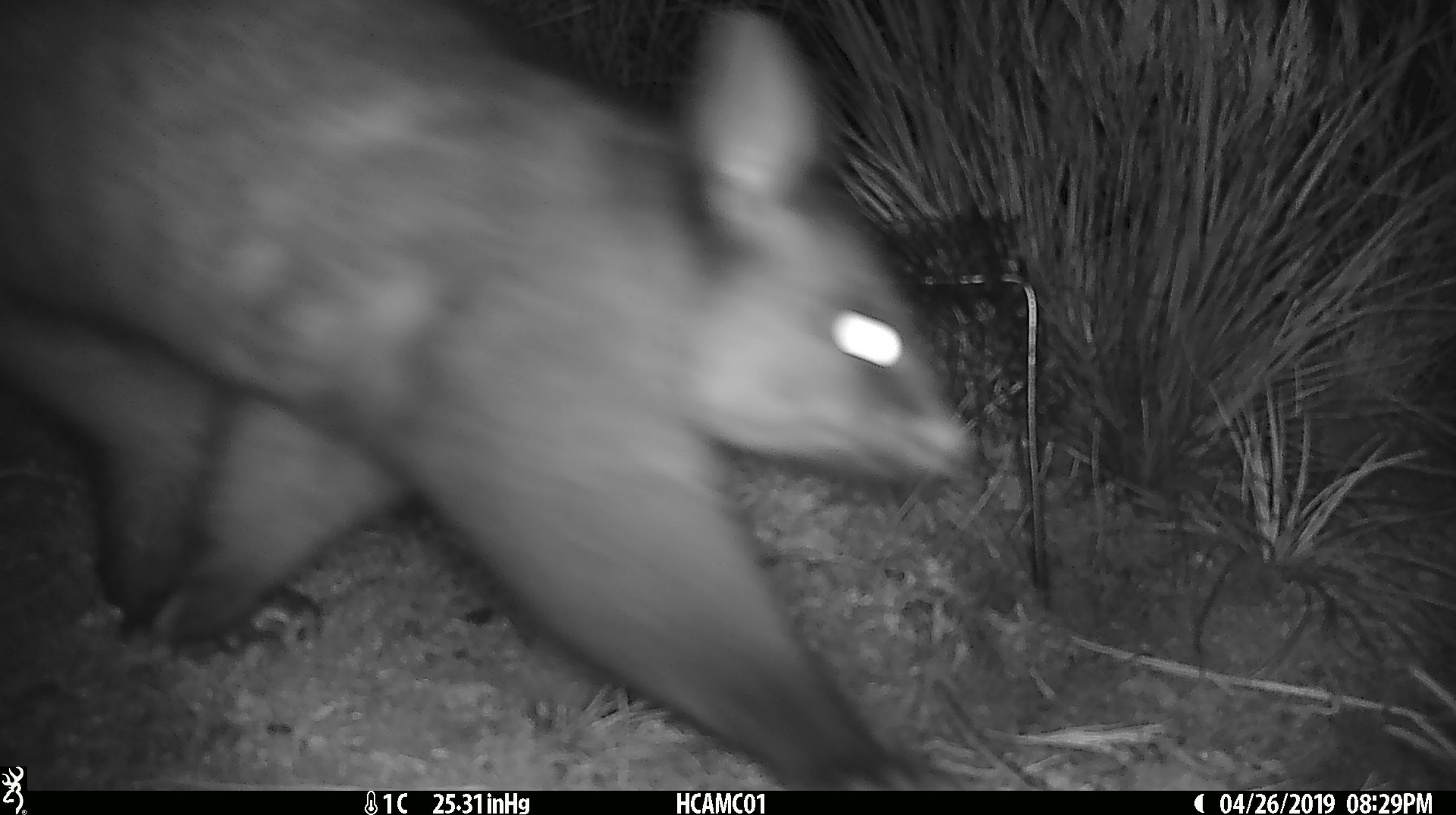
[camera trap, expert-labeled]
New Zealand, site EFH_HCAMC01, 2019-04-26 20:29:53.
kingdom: Animalia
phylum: Chordata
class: Mammalia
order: Diprotodontia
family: Phalangeridae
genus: Trichosurus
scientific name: Trichosurus vulpecula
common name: common brushtail possum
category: possum